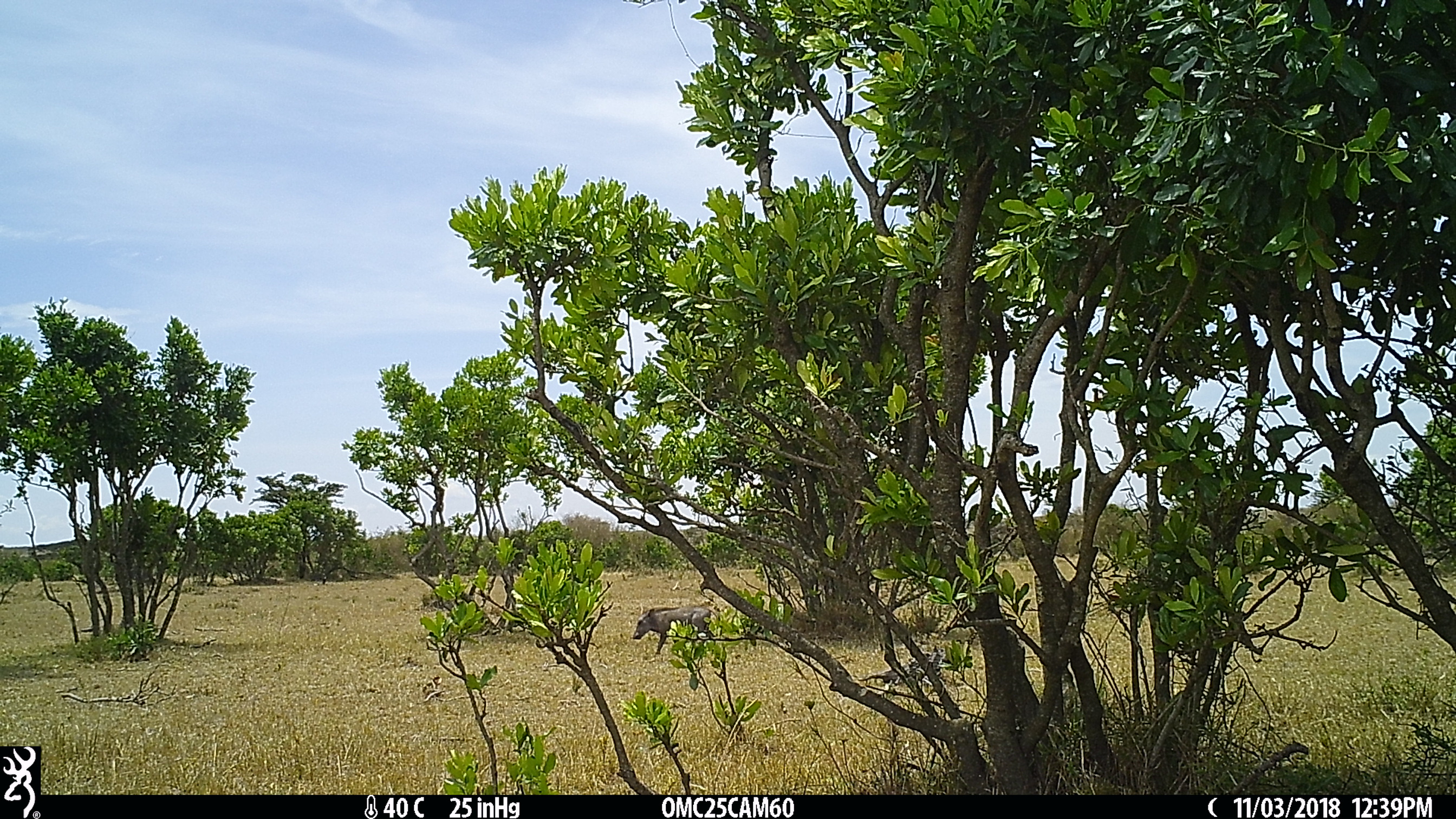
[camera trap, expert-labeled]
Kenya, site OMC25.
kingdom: Animalia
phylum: Chordata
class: Mammalia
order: Artiodactyla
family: Suidae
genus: Phacochoerus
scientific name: Phacochoerus africanus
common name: common warthog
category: warthog